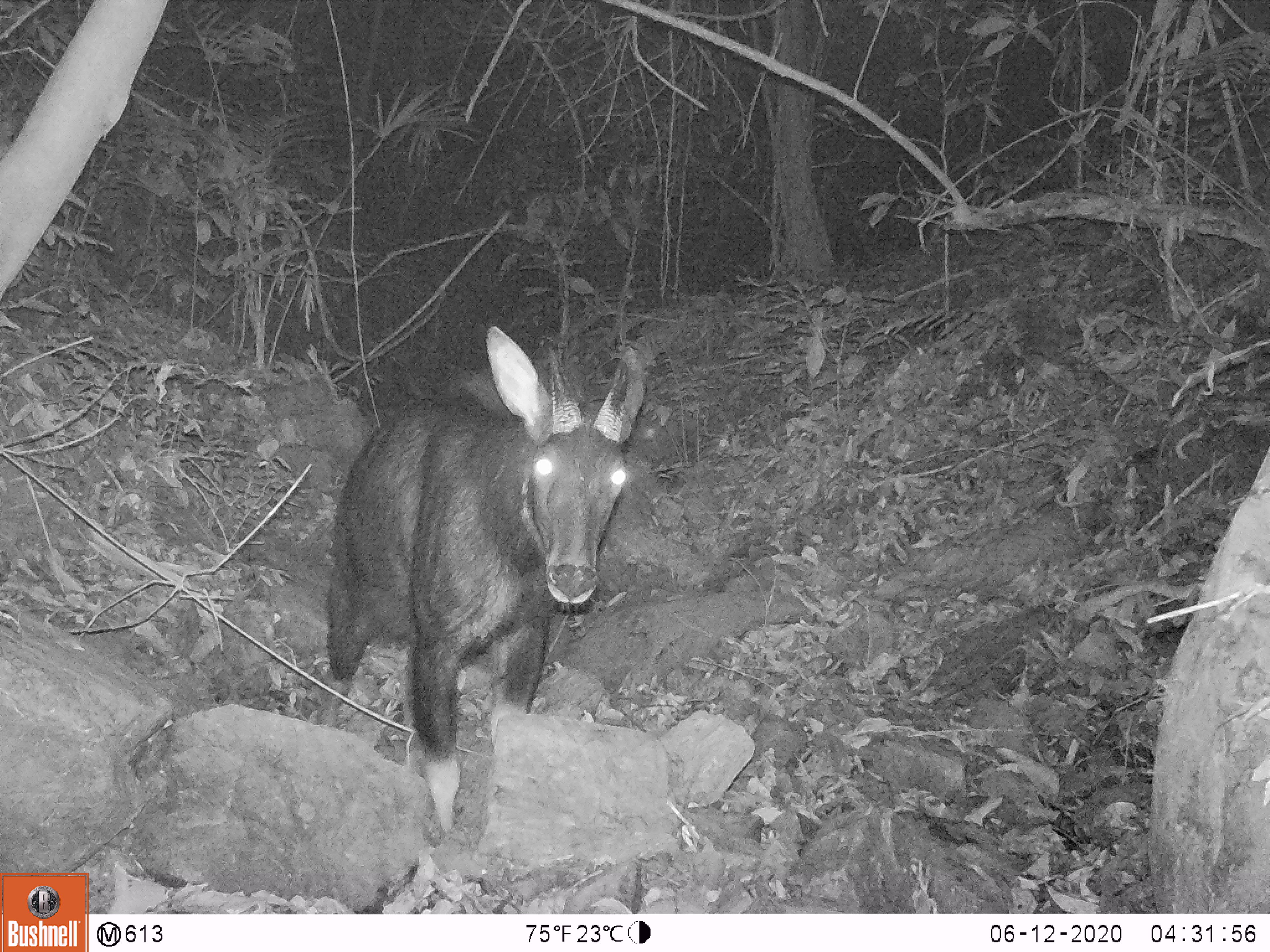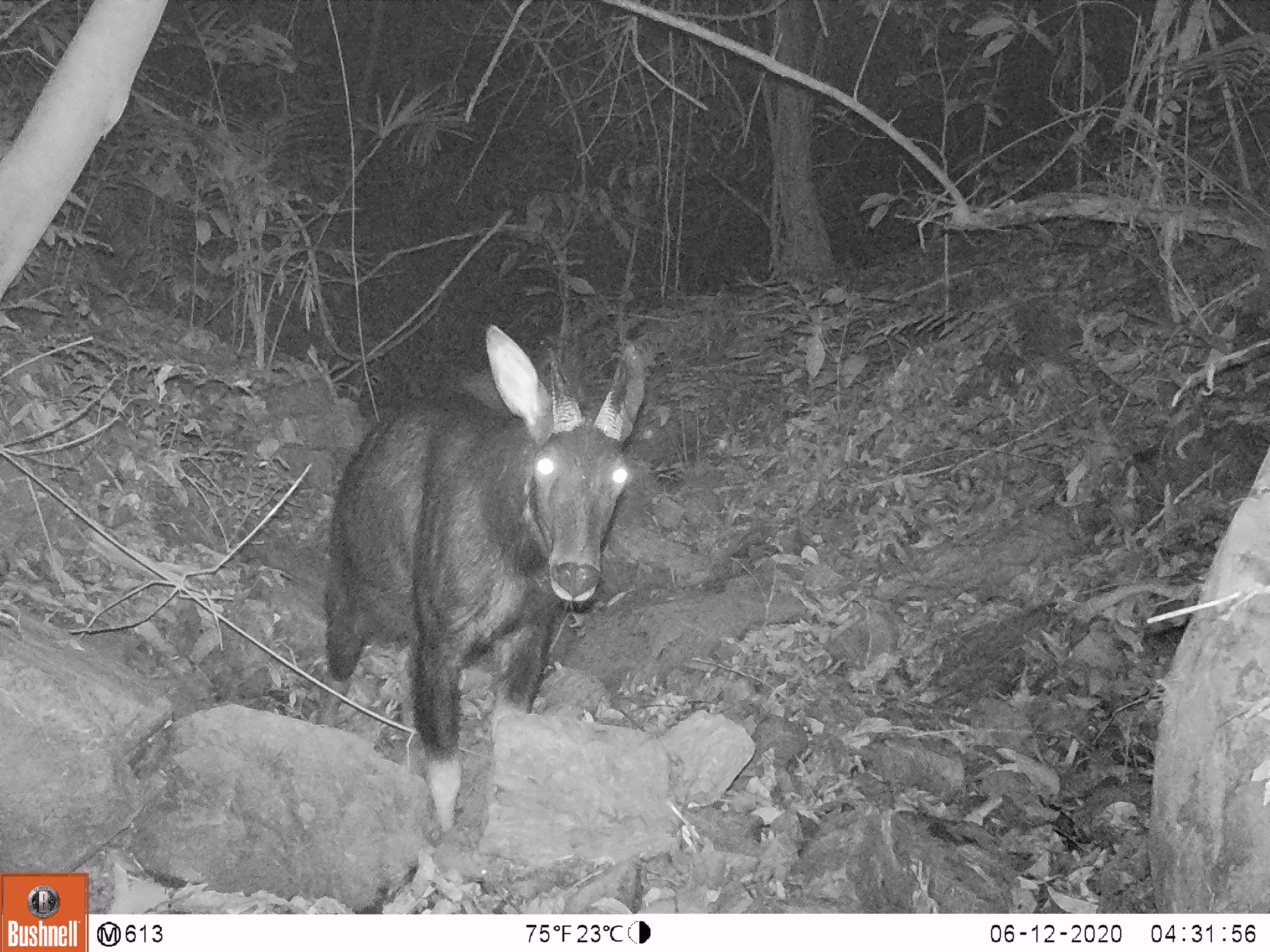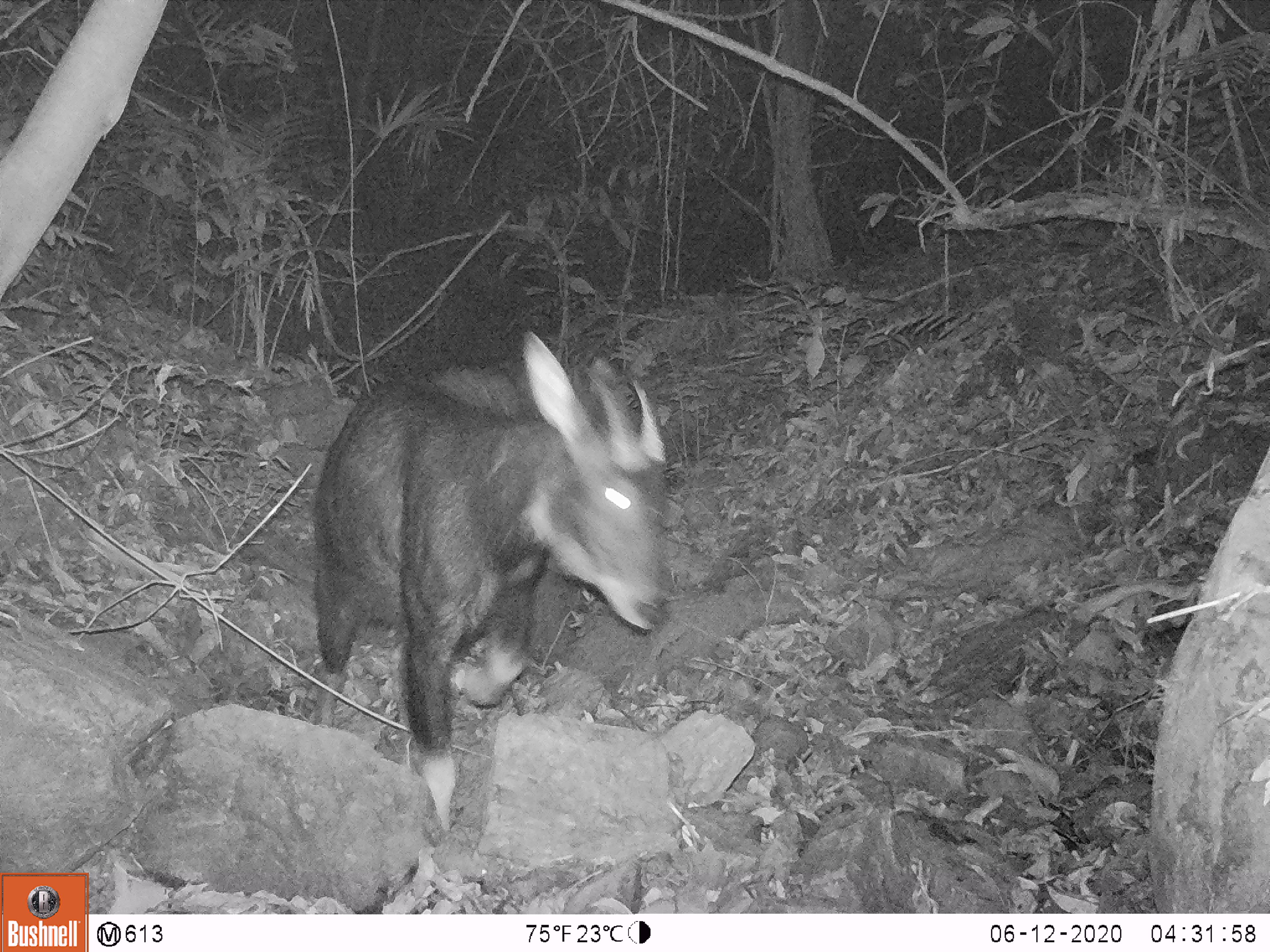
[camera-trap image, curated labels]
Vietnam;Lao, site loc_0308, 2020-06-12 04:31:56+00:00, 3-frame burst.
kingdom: Animalia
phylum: Chordata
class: Mammalia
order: Artiodactyla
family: Bovidae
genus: Capricornis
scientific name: Capricornis sumatraensis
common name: chinese serow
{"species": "chinese serow (Capricornis sumatraensis)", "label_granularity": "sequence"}